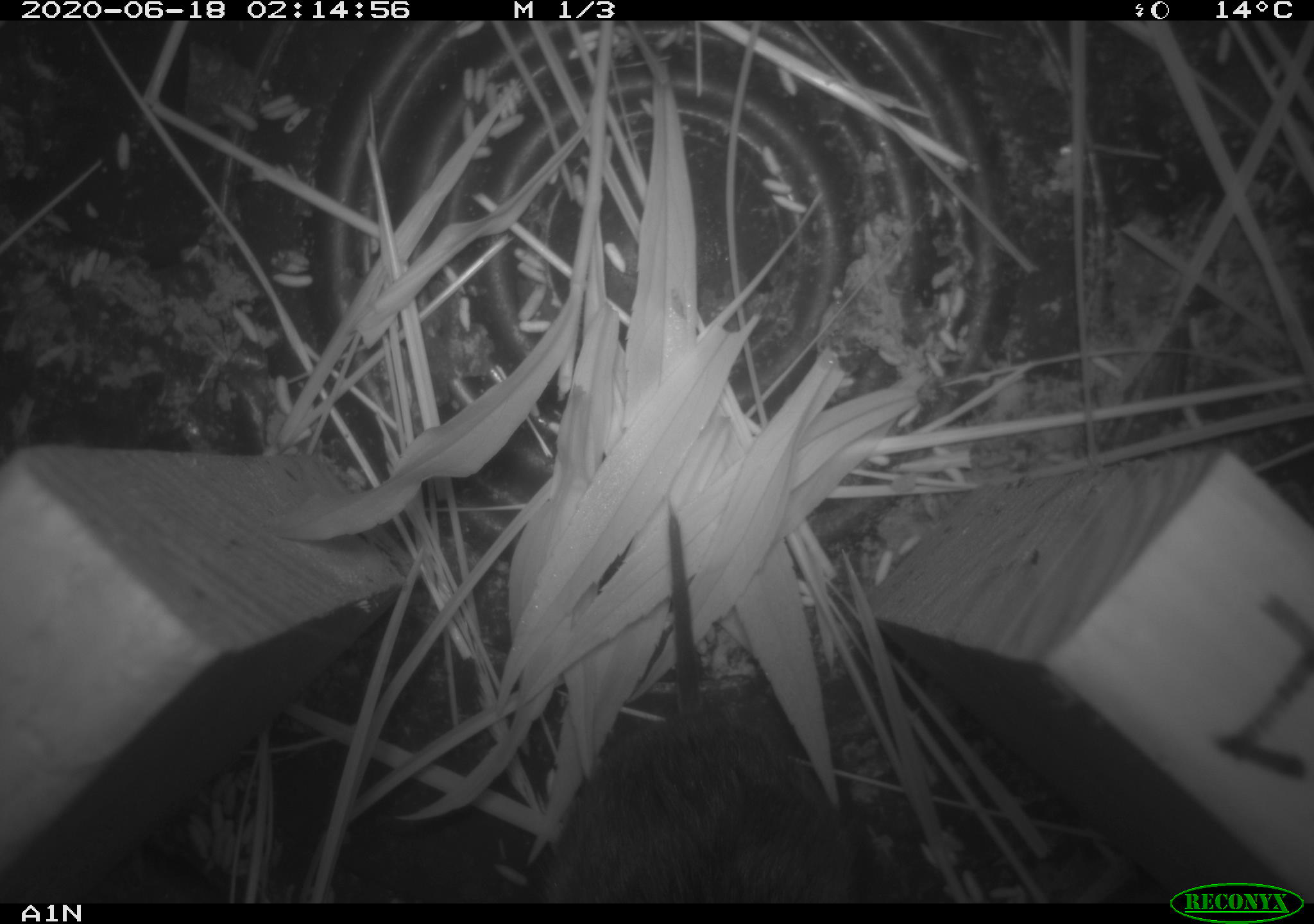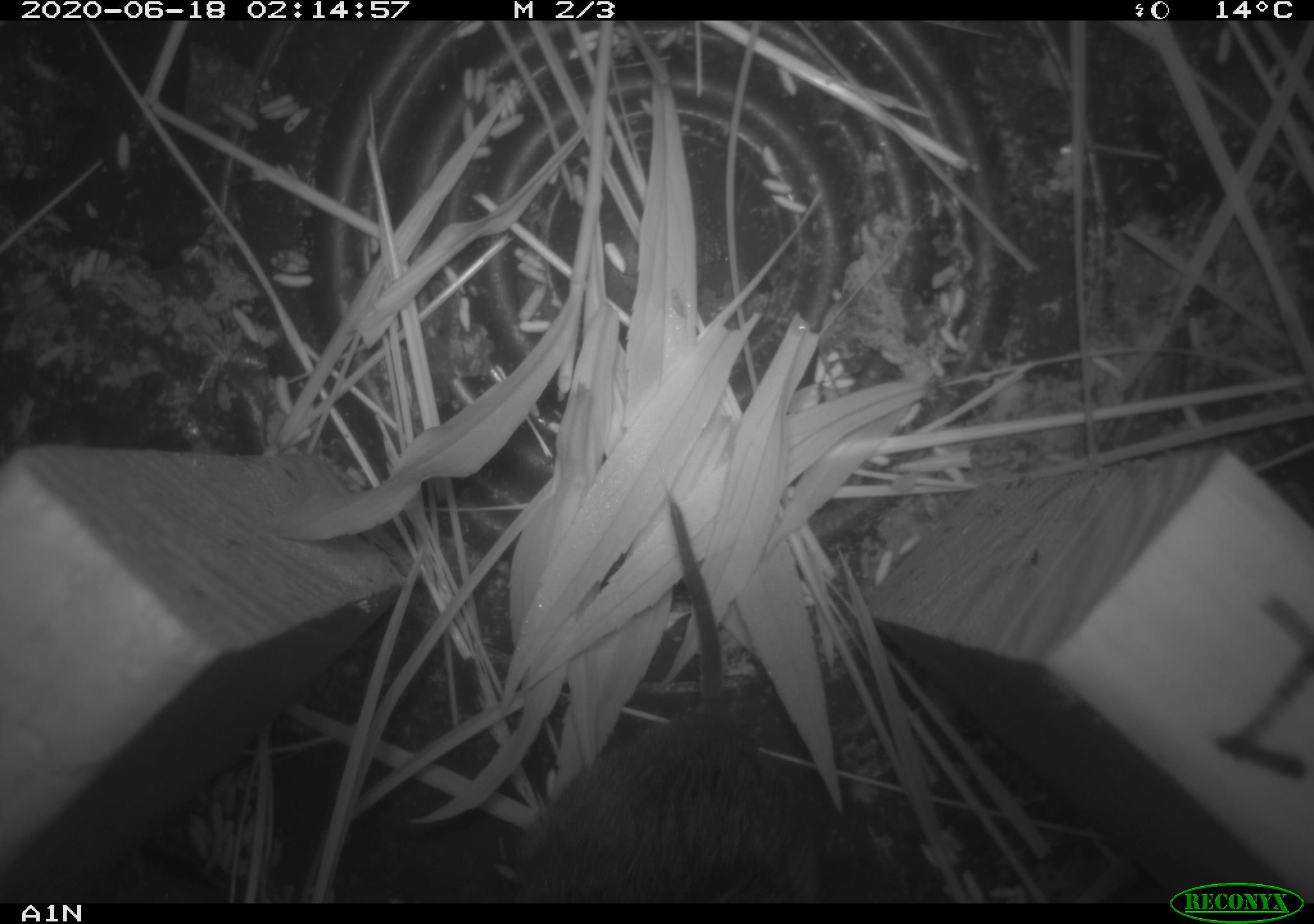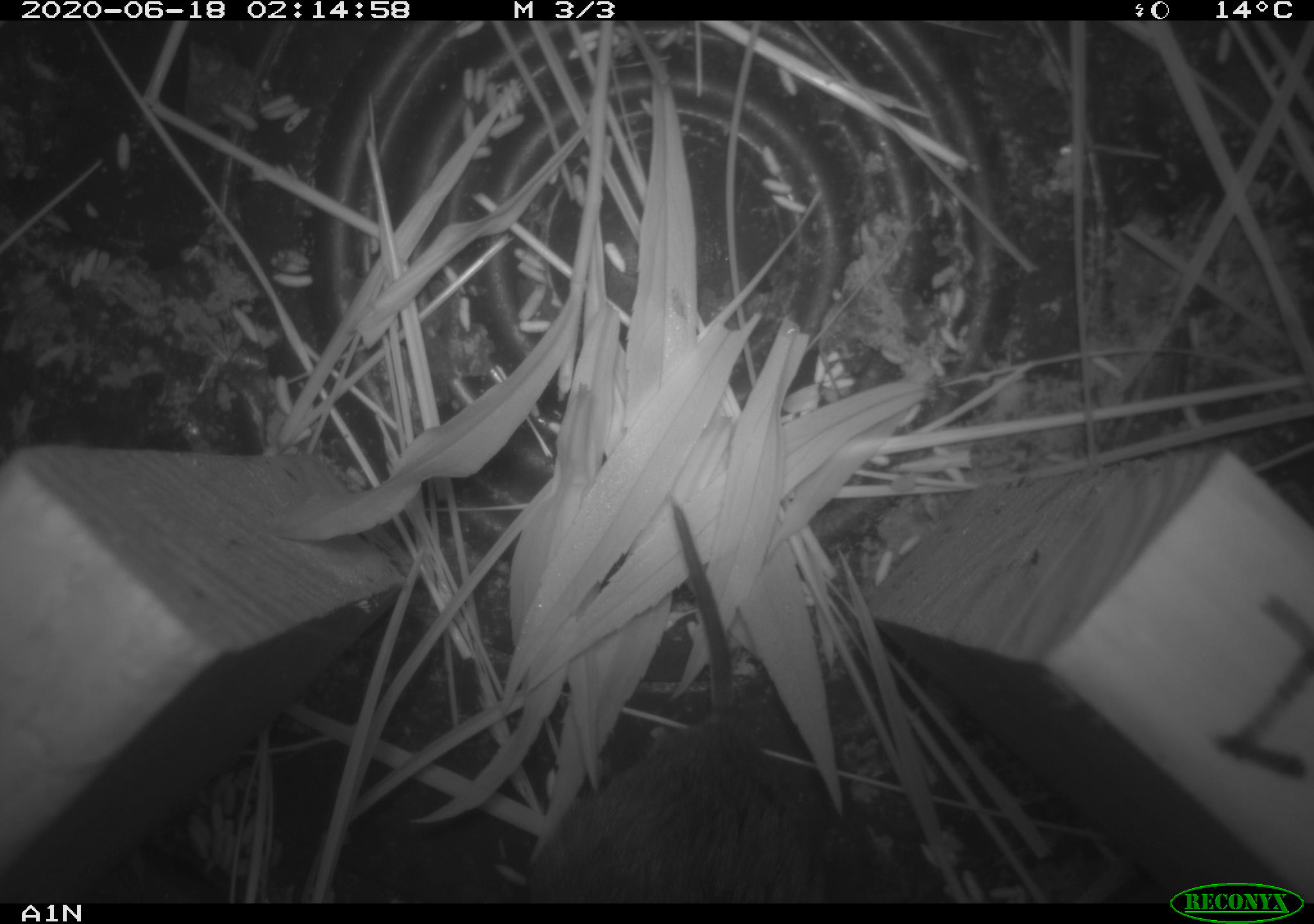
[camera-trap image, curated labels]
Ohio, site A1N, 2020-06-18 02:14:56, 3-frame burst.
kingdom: Animalia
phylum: Chordata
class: Mammalia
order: Rodentia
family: Cricetidae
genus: Microtus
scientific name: Microtus pennsylvanicus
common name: meadow vole